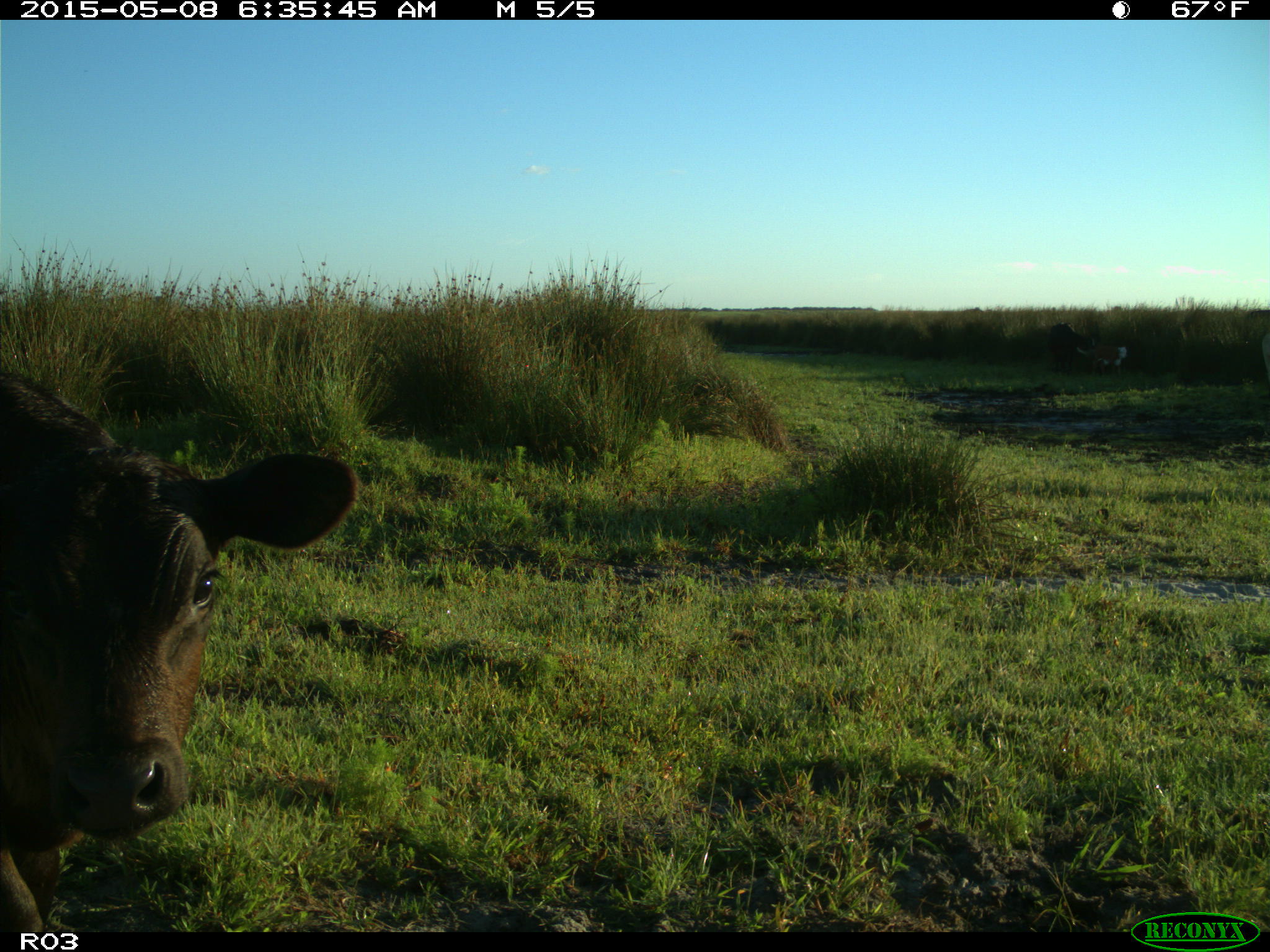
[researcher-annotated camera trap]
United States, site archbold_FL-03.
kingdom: Animalia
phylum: Chordata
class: Mammalia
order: Artiodactyla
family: Bovidae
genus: Bos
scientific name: Bos taurus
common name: domestic cow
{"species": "Bos taurus (domestic cow)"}